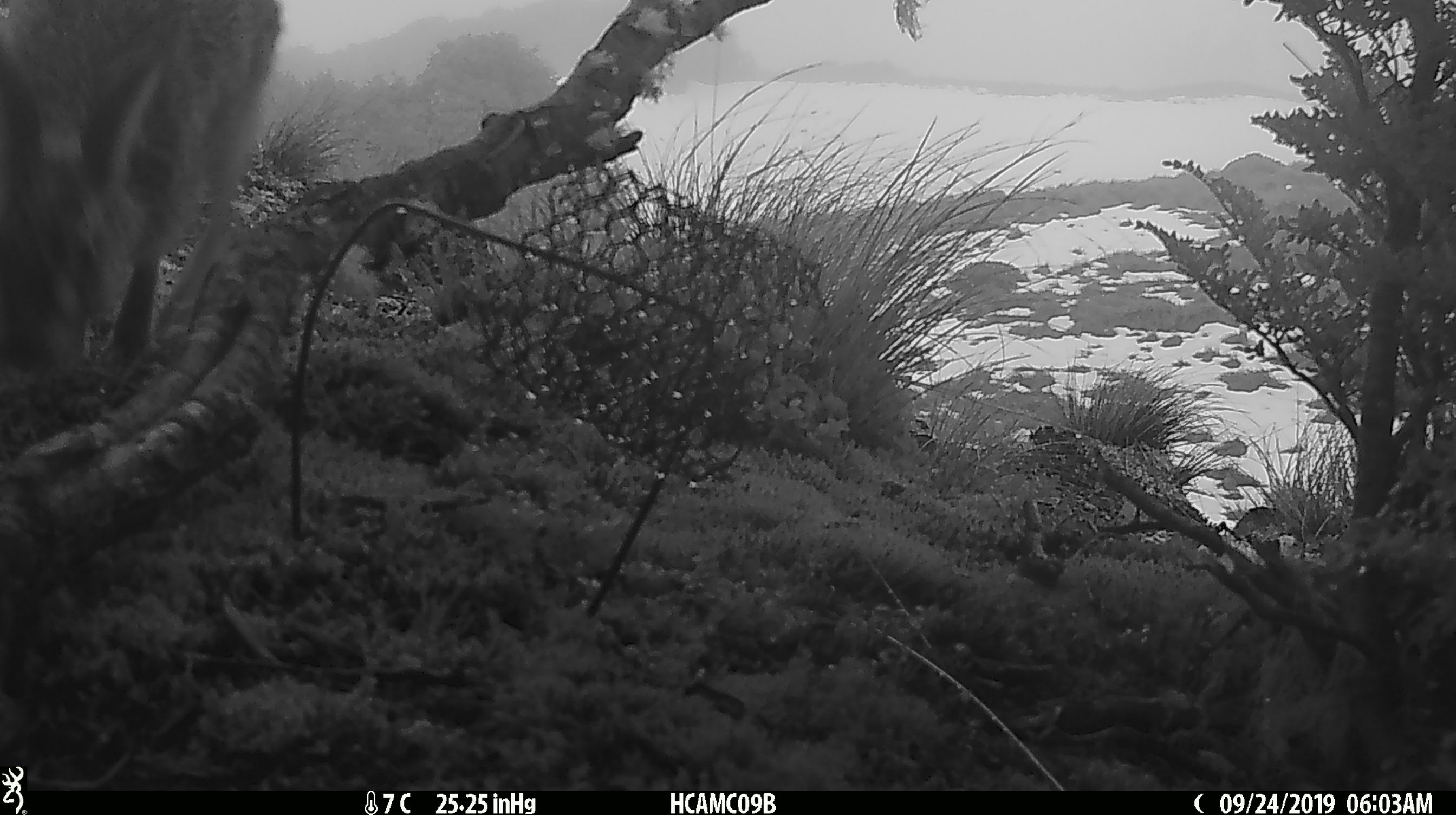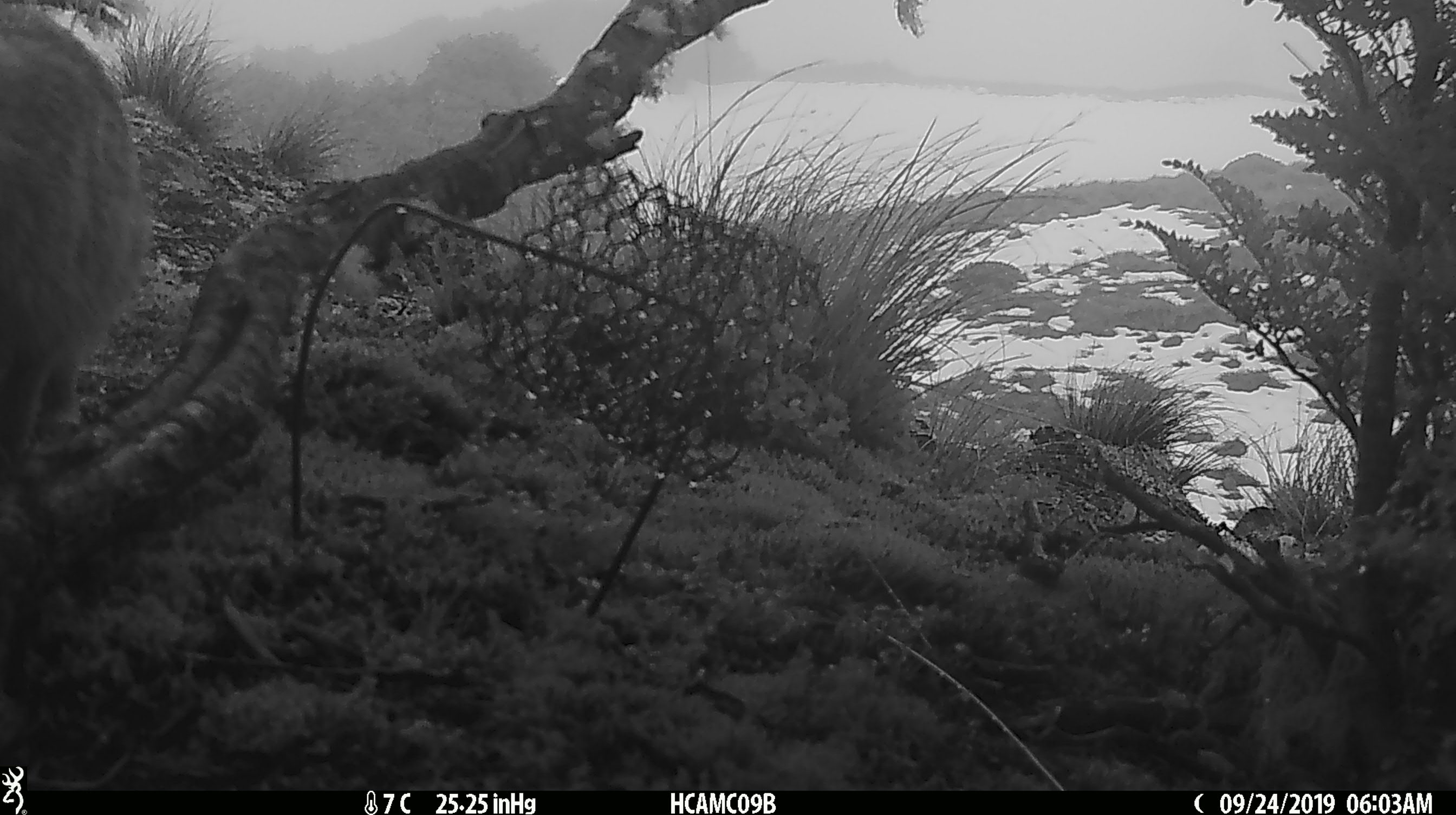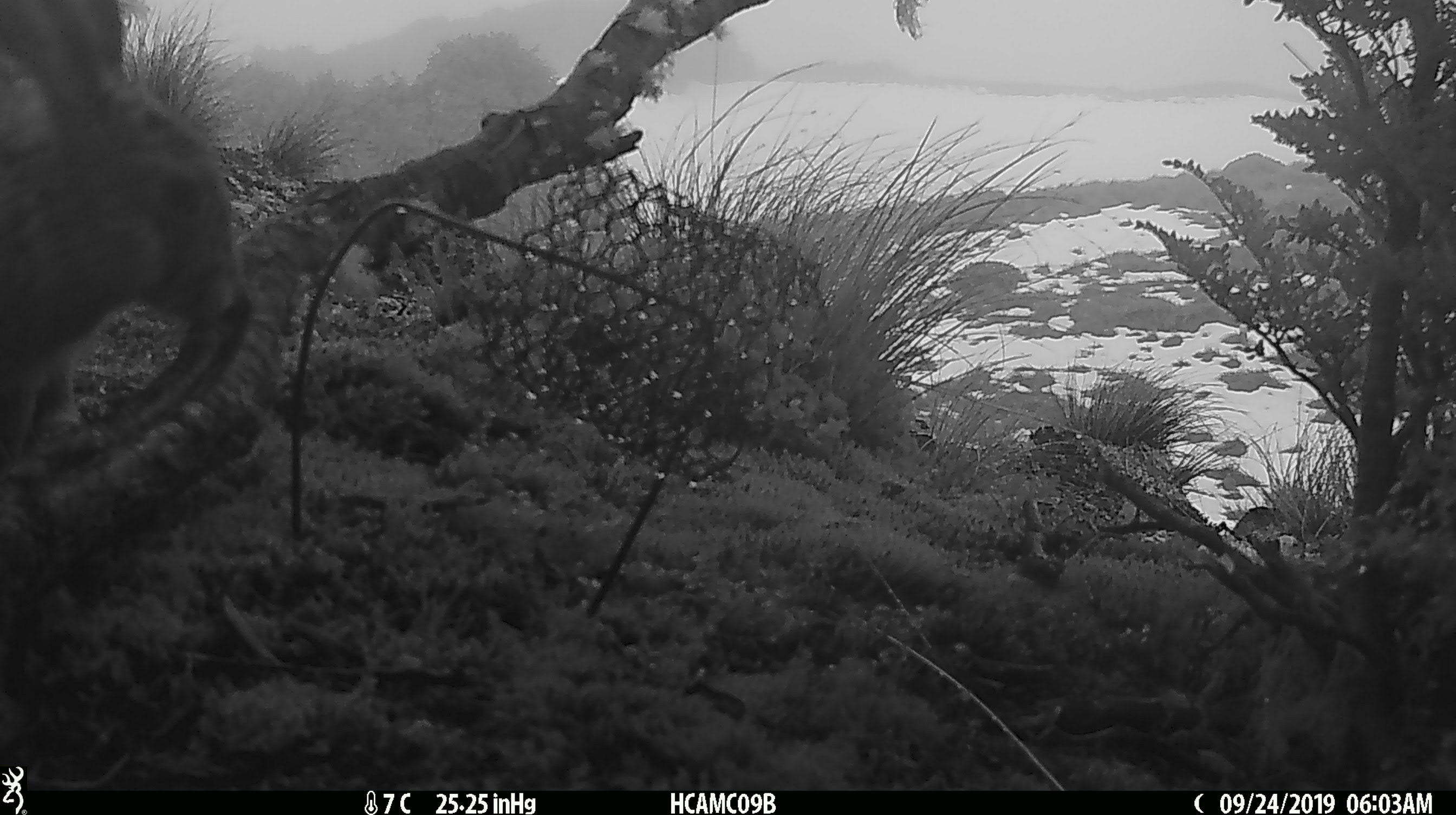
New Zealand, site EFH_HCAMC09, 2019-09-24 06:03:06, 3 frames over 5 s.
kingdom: Animalia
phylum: Chordata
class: Mammalia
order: Lagomorpha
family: Leporidae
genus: Lepus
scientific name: Lepus europaeus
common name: brown hare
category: hare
Hare (brown hare) (Lepus europaeus).